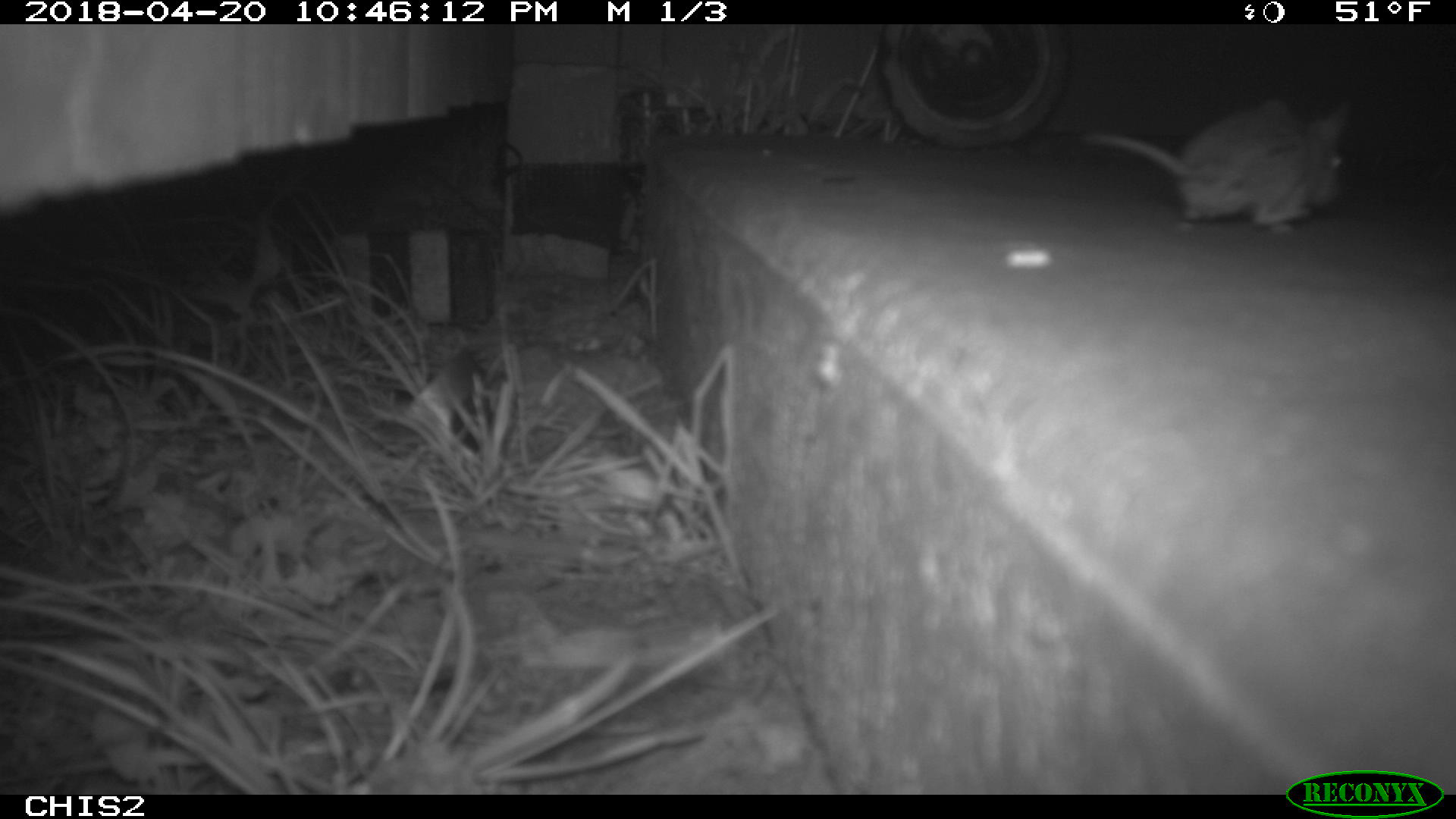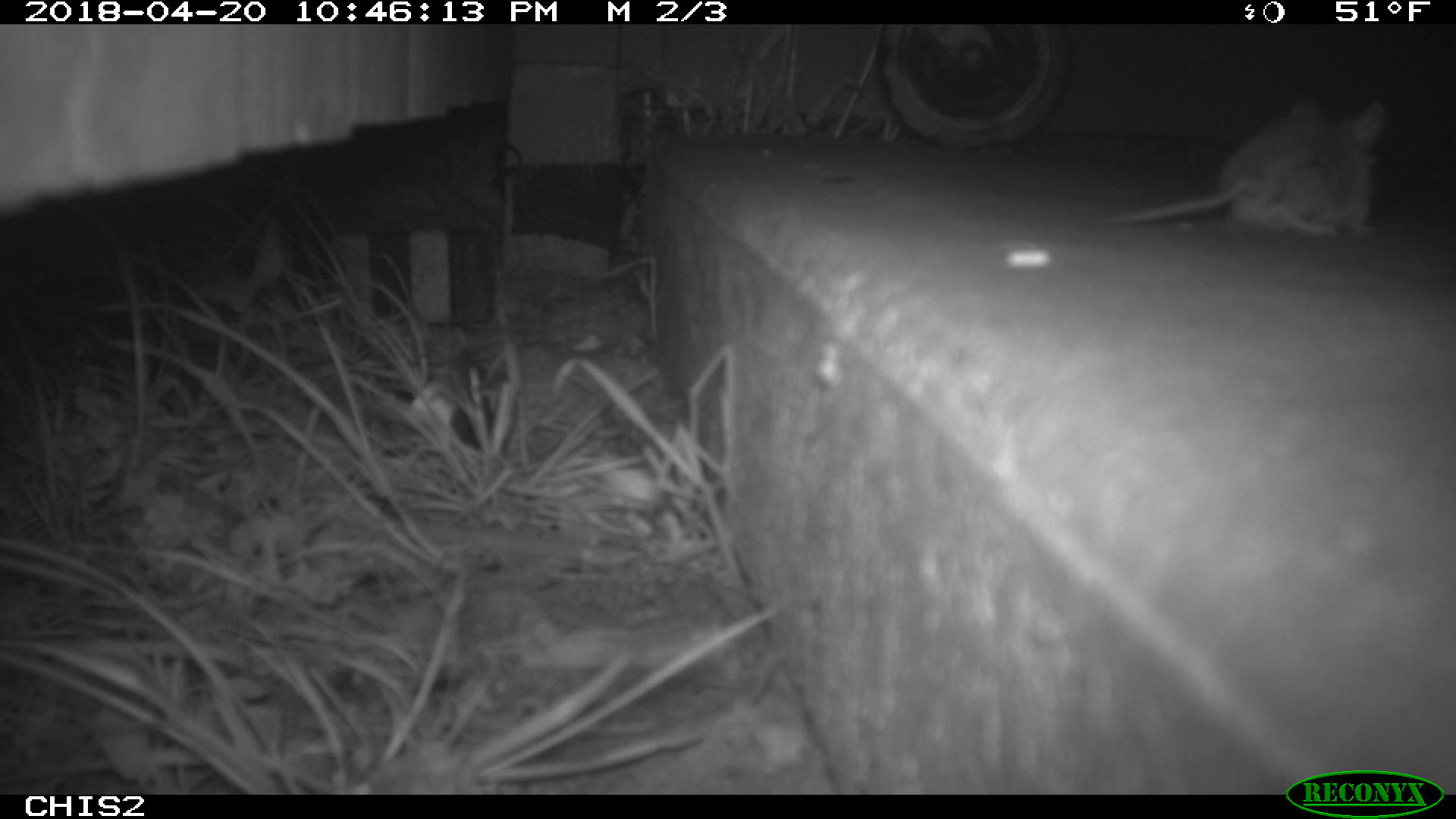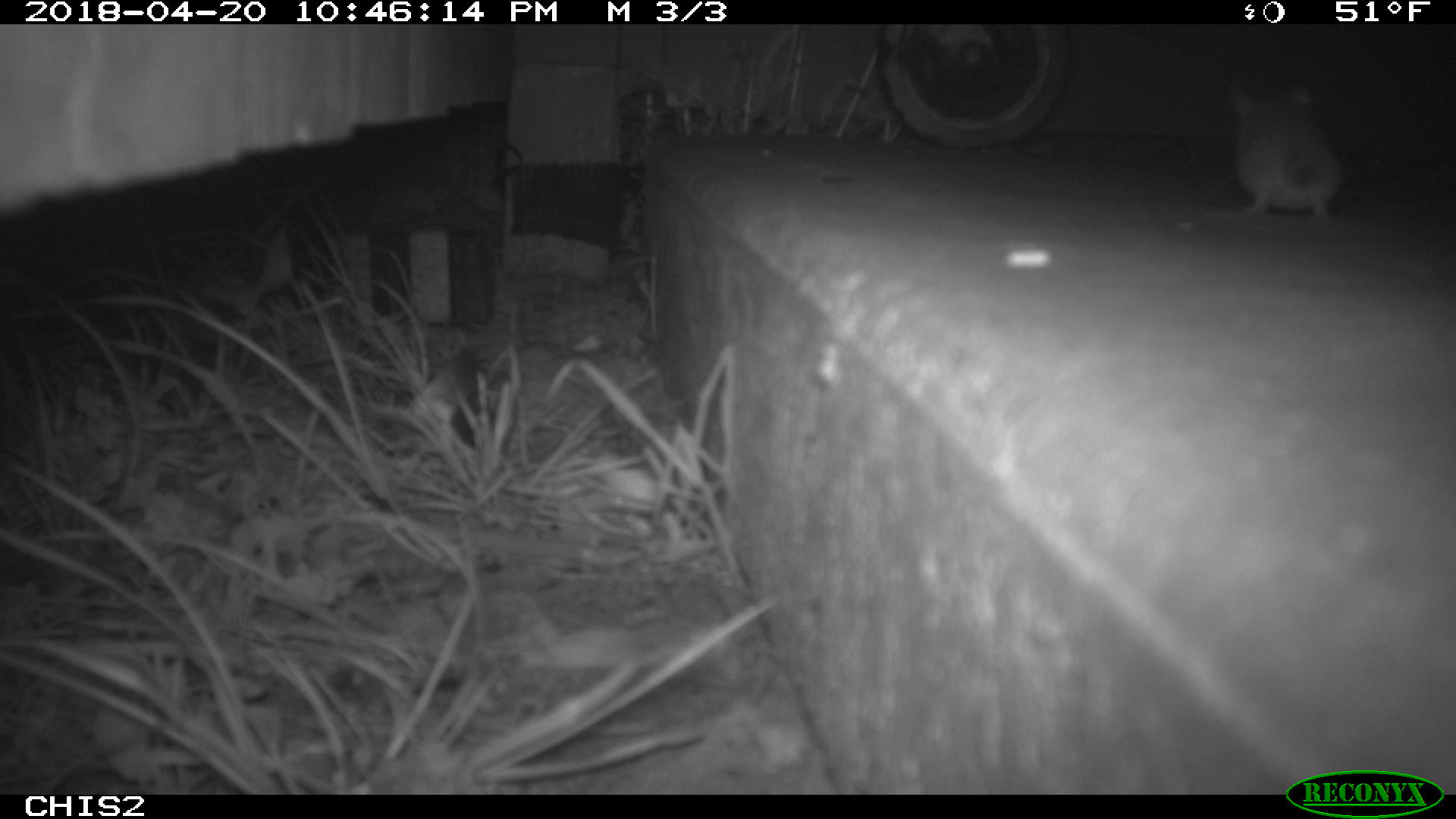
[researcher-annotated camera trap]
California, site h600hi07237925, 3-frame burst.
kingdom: Animalia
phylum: Chordata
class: Mammalia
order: Rodentia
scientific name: Rodentia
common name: rodent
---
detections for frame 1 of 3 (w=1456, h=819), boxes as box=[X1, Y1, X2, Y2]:
rodent: box=[1077, 96, 1356, 238]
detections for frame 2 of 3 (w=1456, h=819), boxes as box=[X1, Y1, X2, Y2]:
rodent: box=[1103, 100, 1390, 233]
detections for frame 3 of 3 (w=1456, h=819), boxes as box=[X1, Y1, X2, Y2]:
rodent: box=[1226, 70, 1347, 220]